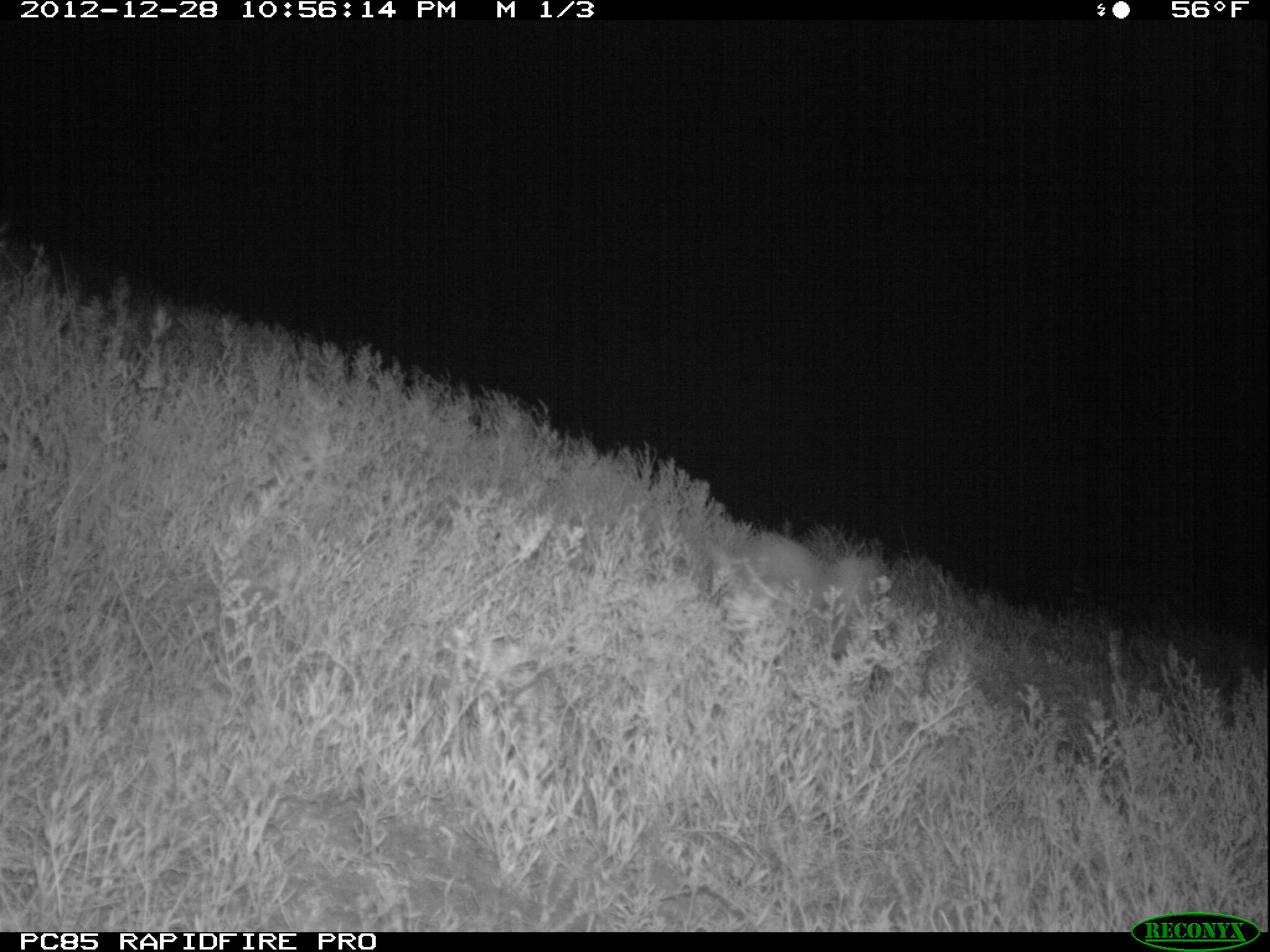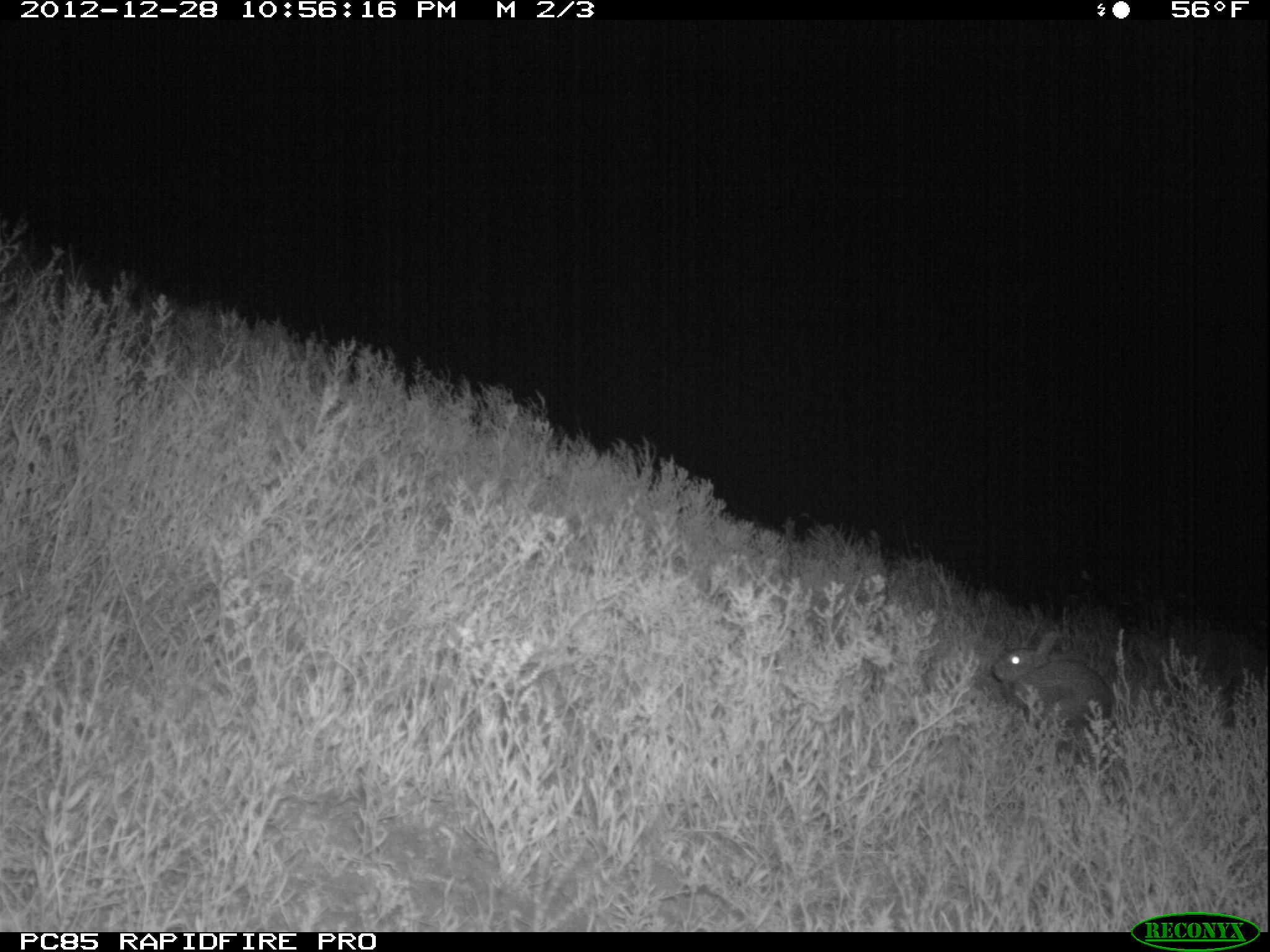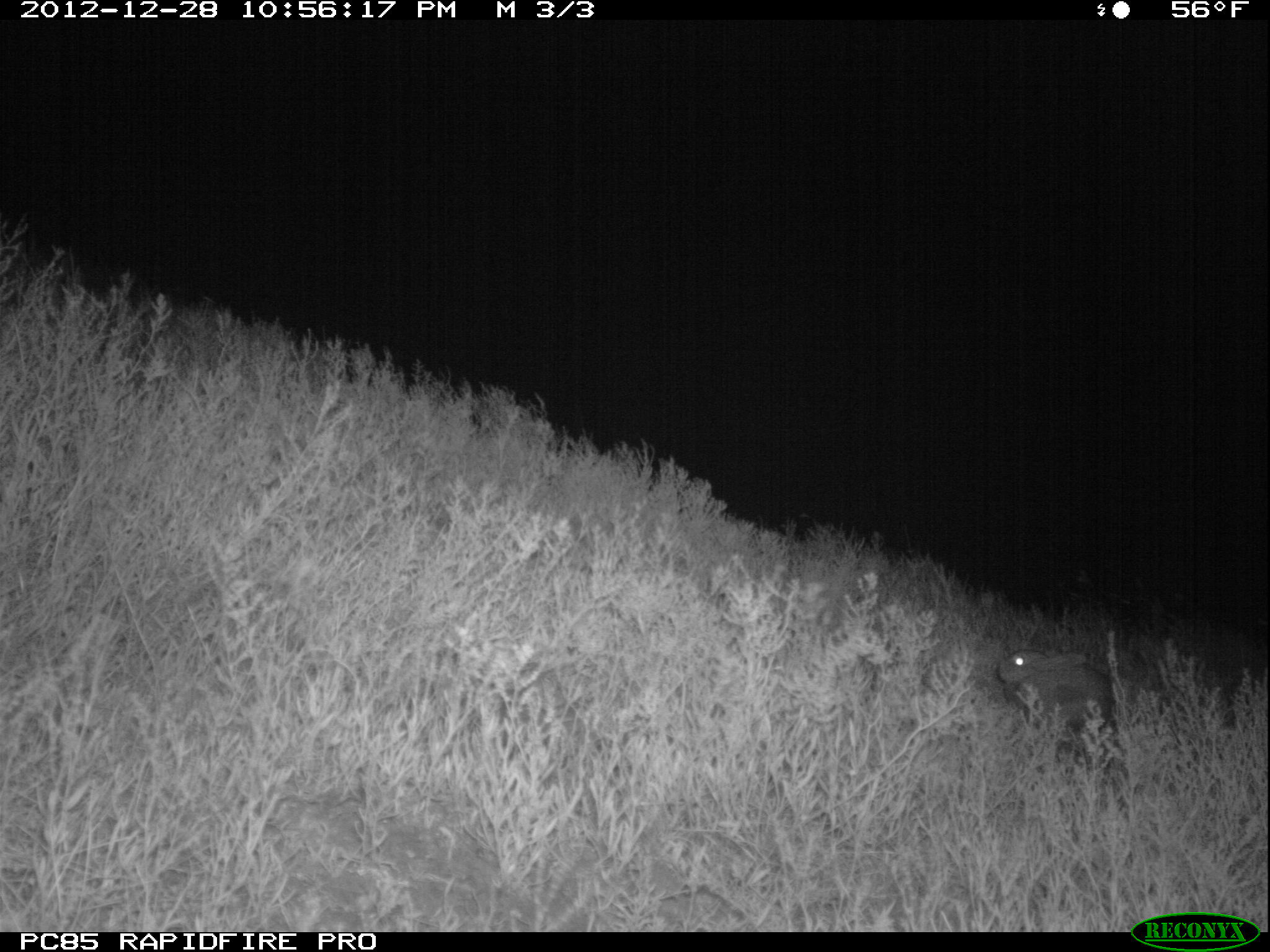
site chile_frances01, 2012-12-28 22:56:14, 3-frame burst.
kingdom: Animalia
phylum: Chordata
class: Mammalia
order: Lagomorpha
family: Leporidae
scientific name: Leporidae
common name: rabbits and hares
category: rabbit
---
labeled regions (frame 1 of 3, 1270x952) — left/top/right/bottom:
rabbit: 708/517/894/631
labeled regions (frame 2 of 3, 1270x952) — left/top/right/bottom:
rabbit: 988/632/1115/736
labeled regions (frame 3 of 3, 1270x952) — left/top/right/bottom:
rabbit: 993/645/1122/753